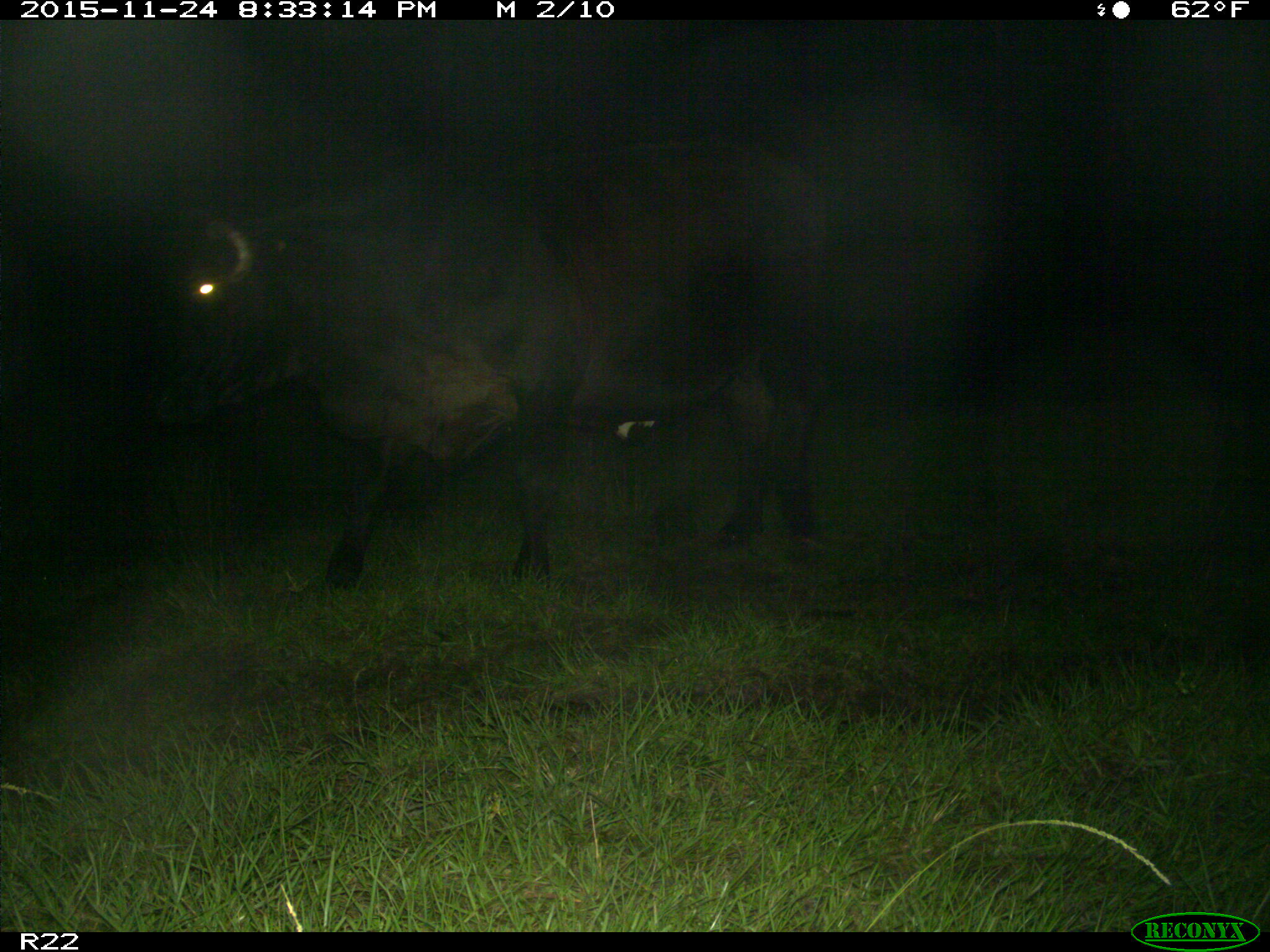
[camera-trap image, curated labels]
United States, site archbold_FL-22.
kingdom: Animalia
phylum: Chordata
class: Mammalia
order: Artiodactyla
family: Bovidae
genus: Bos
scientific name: Bos taurus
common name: domestic cow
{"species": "Bos taurus (domestic cow)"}